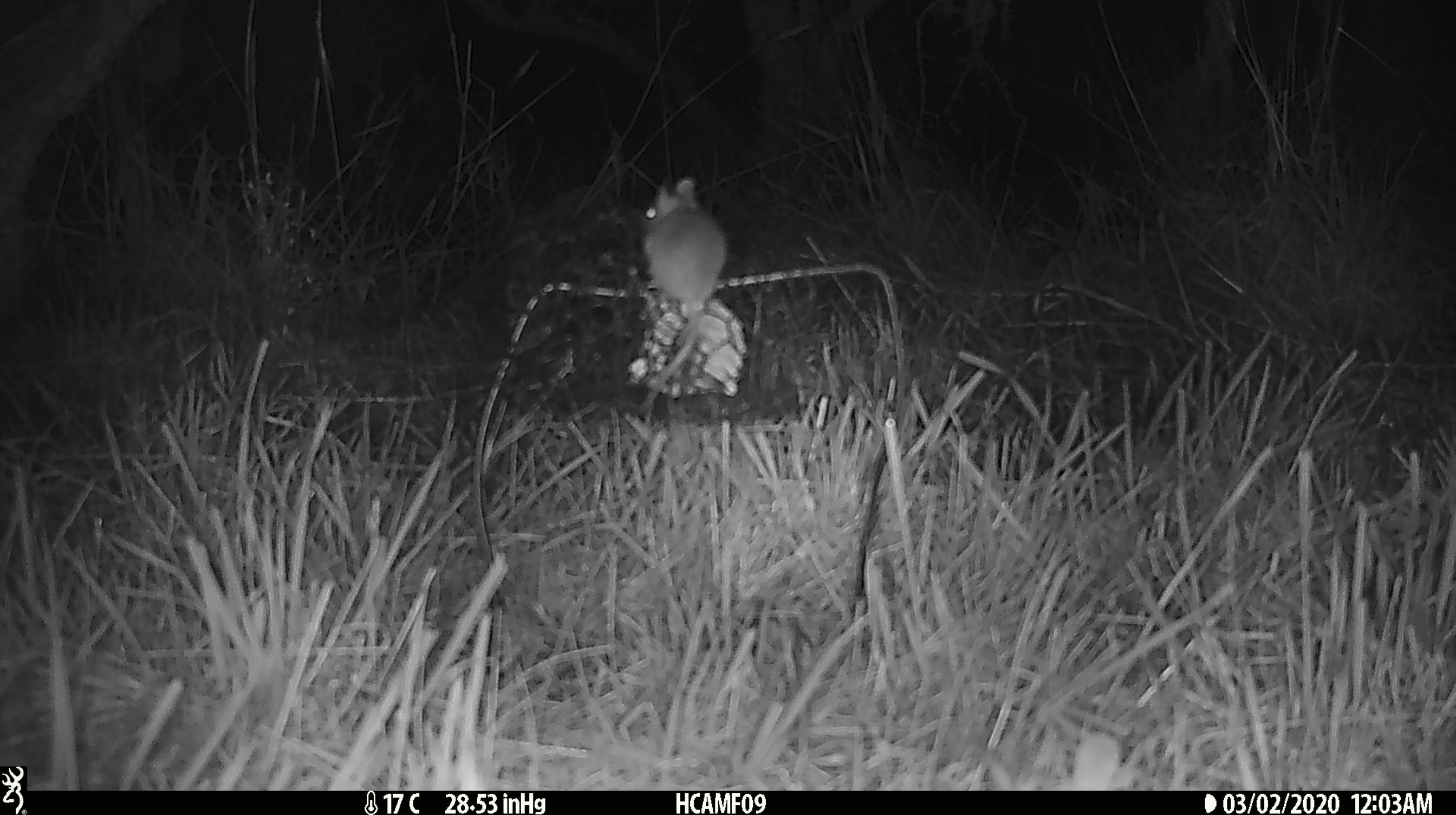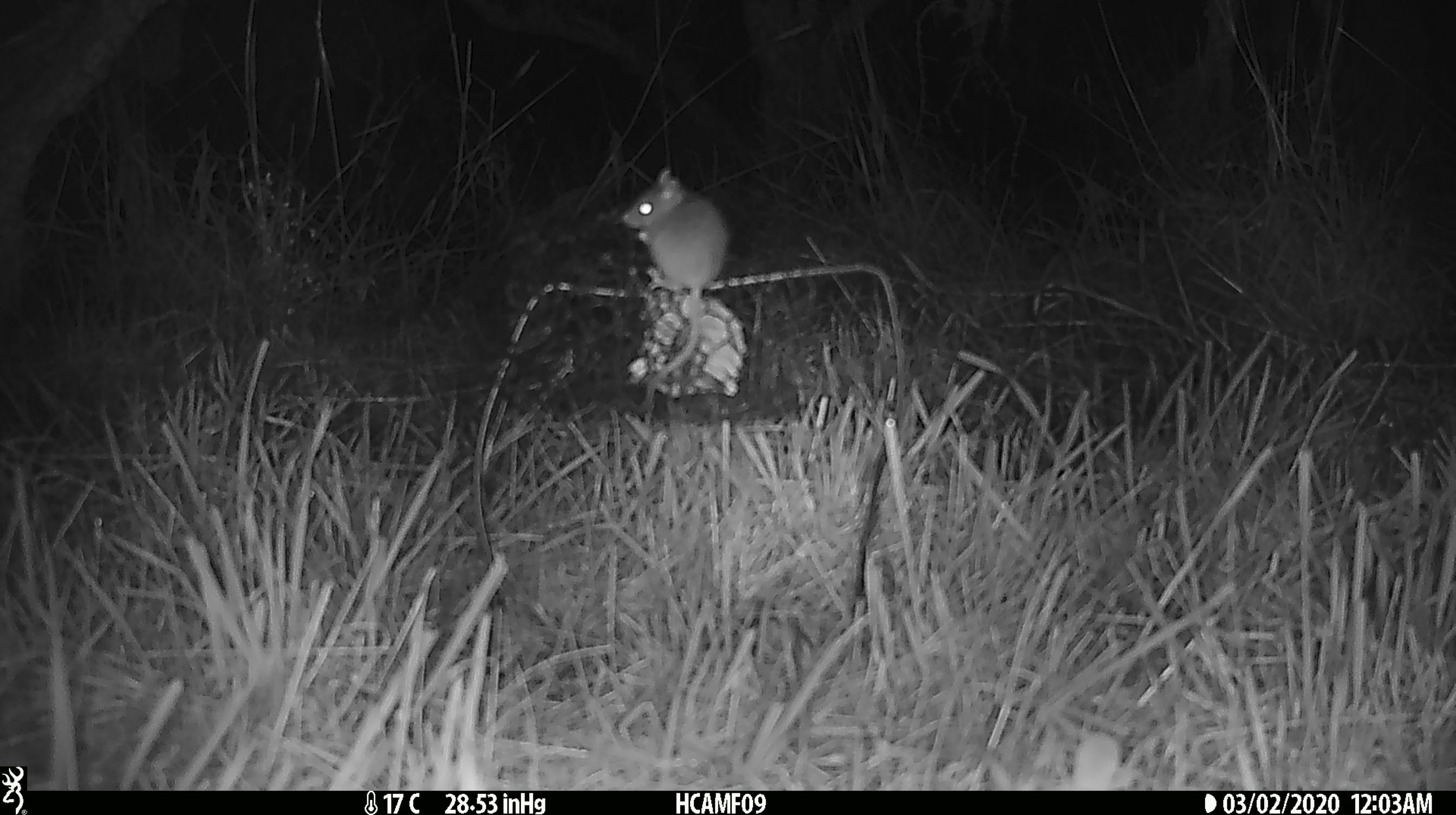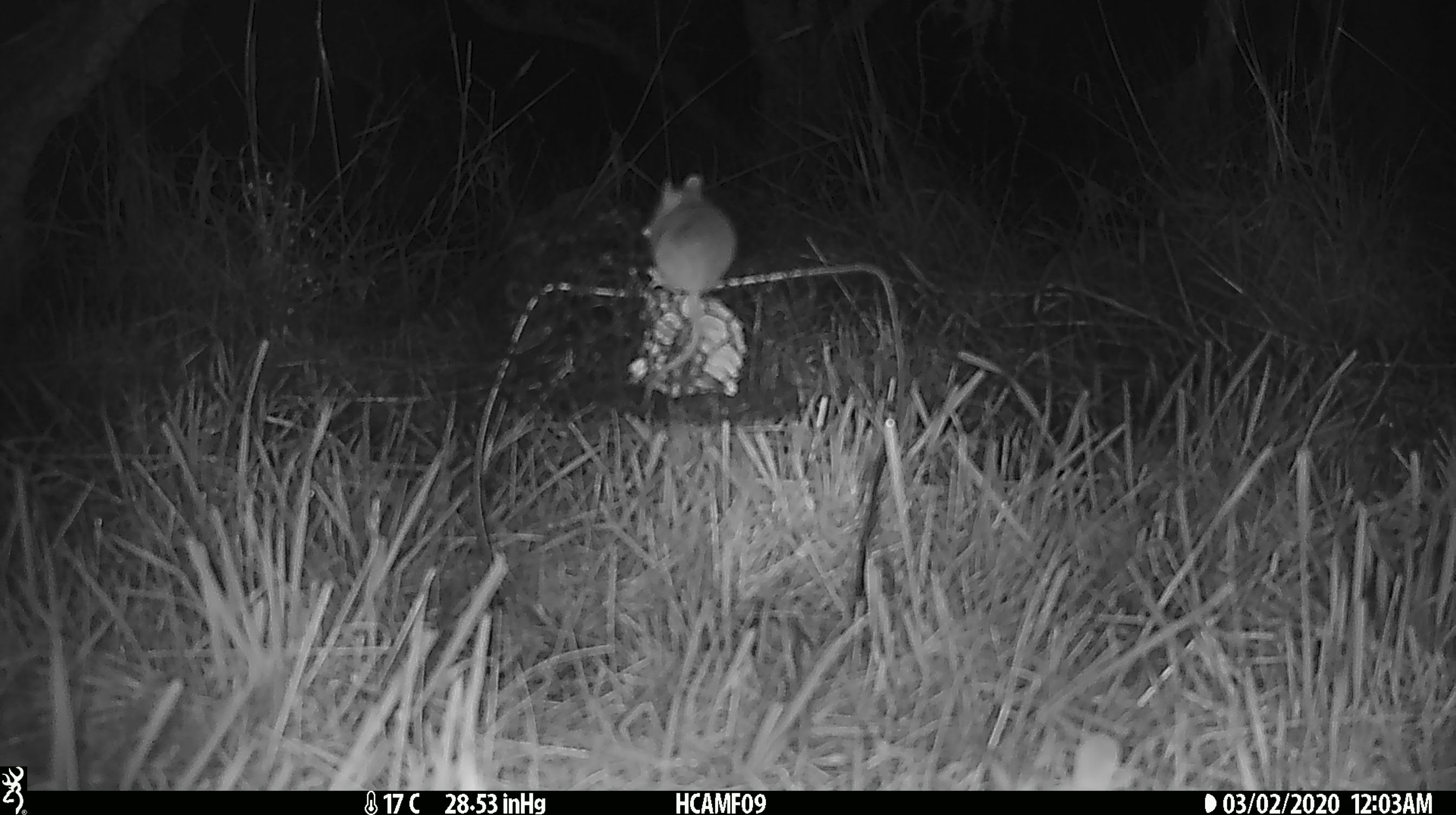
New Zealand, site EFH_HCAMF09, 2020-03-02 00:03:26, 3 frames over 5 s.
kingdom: Animalia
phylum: Chordata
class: Mammalia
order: Rodentia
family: Muridae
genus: Mus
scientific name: Mus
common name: mouse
Mouse (Mus).